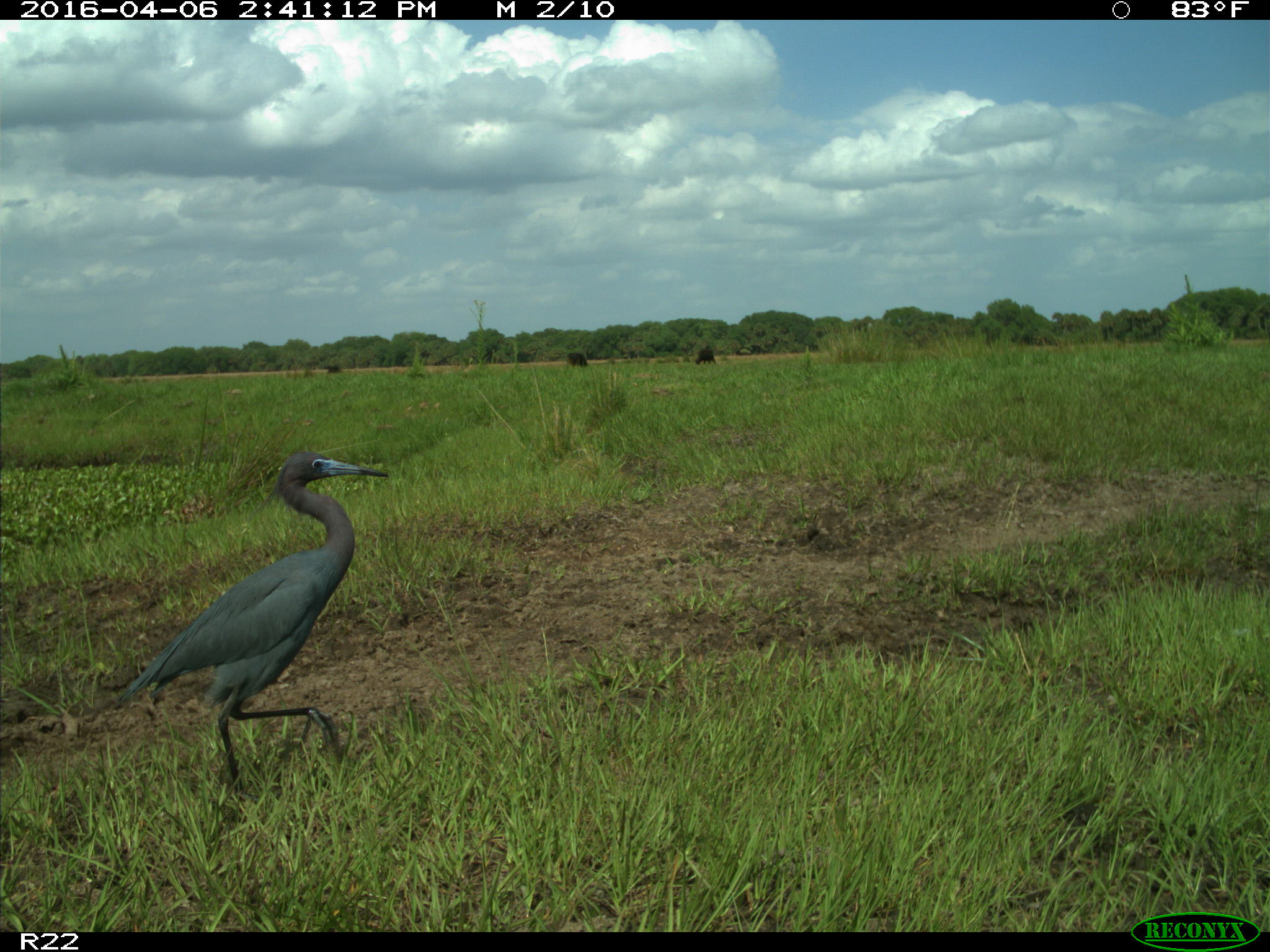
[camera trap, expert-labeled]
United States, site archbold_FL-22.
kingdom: Animalia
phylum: Chordata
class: Mammalia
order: Artiodactyla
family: Bovidae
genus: Bos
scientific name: Bos taurus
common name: domestic cow